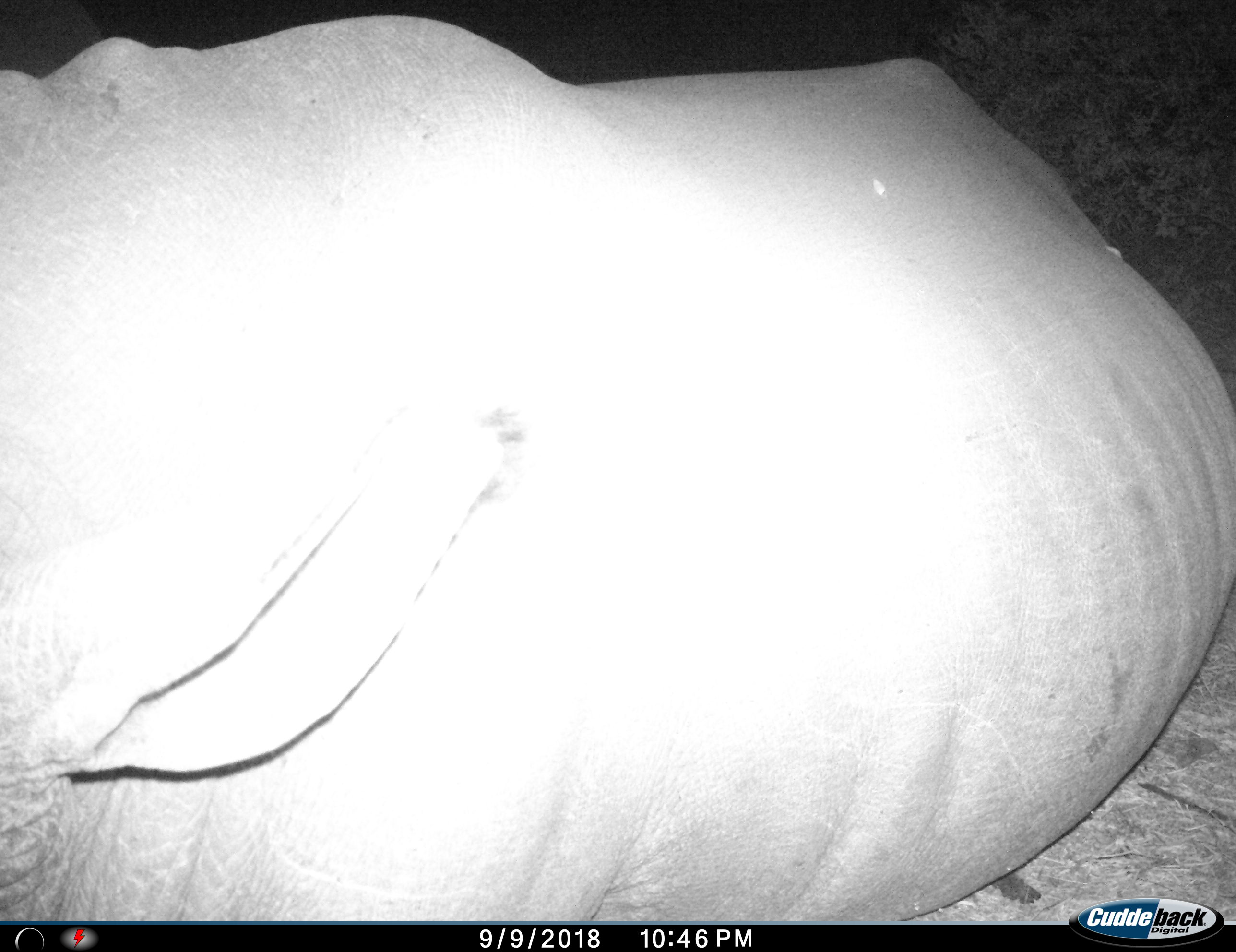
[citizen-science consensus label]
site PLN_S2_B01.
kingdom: Animalia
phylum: Chordata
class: Mammalia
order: Perissodactyla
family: Rhinocerotidae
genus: Ceratotherium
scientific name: Ceratotherium simum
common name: white rhinoceros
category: rhinoceroswhite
Rhinoceroswhite (white rhinoceros) (Ceratotherium simum), count 1. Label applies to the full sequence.